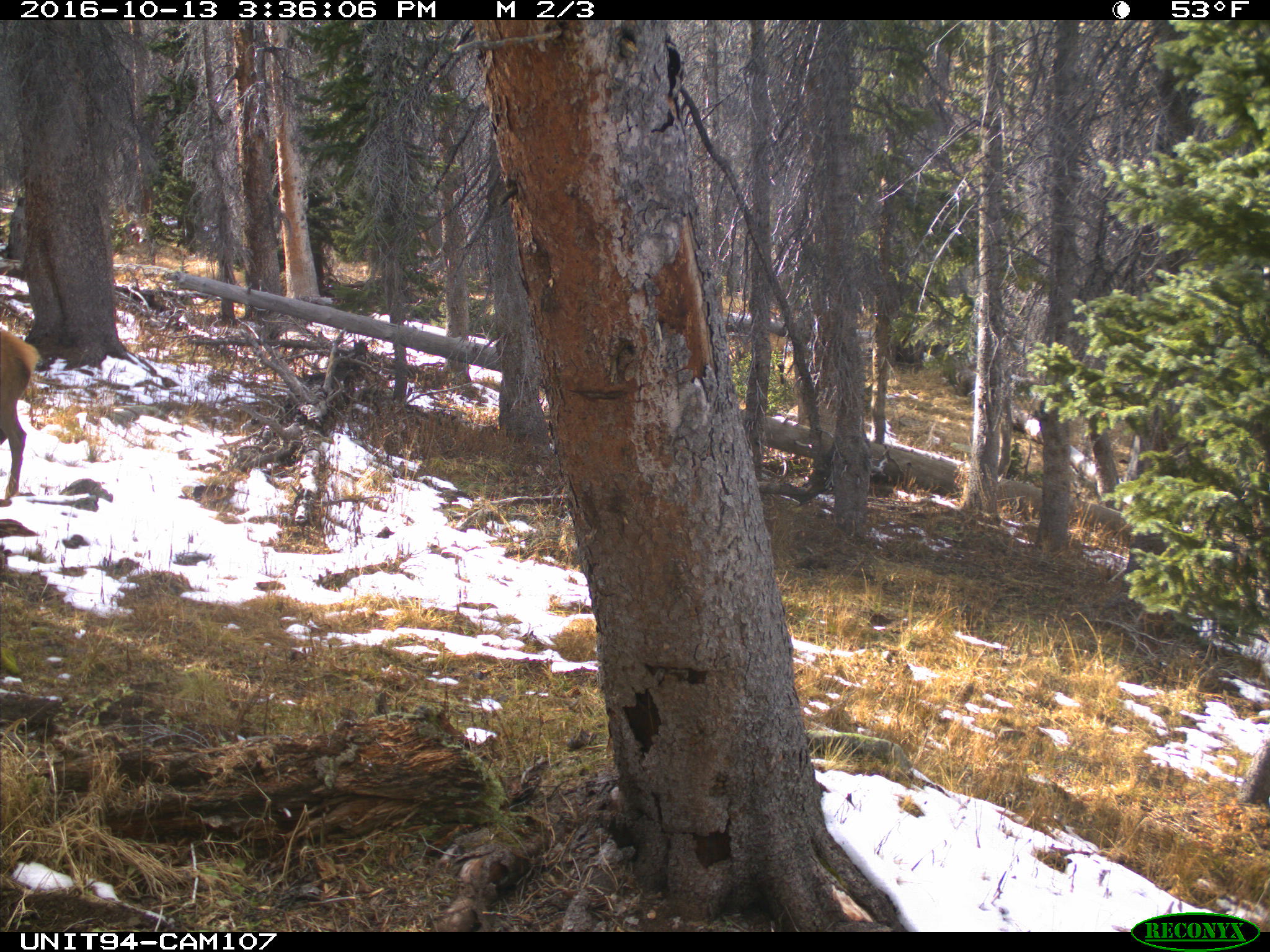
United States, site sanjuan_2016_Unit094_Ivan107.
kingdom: Animalia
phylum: Chordata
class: Mammalia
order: Artiodactyla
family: Cervidae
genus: Cervus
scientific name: Cervus elaphus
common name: red deer